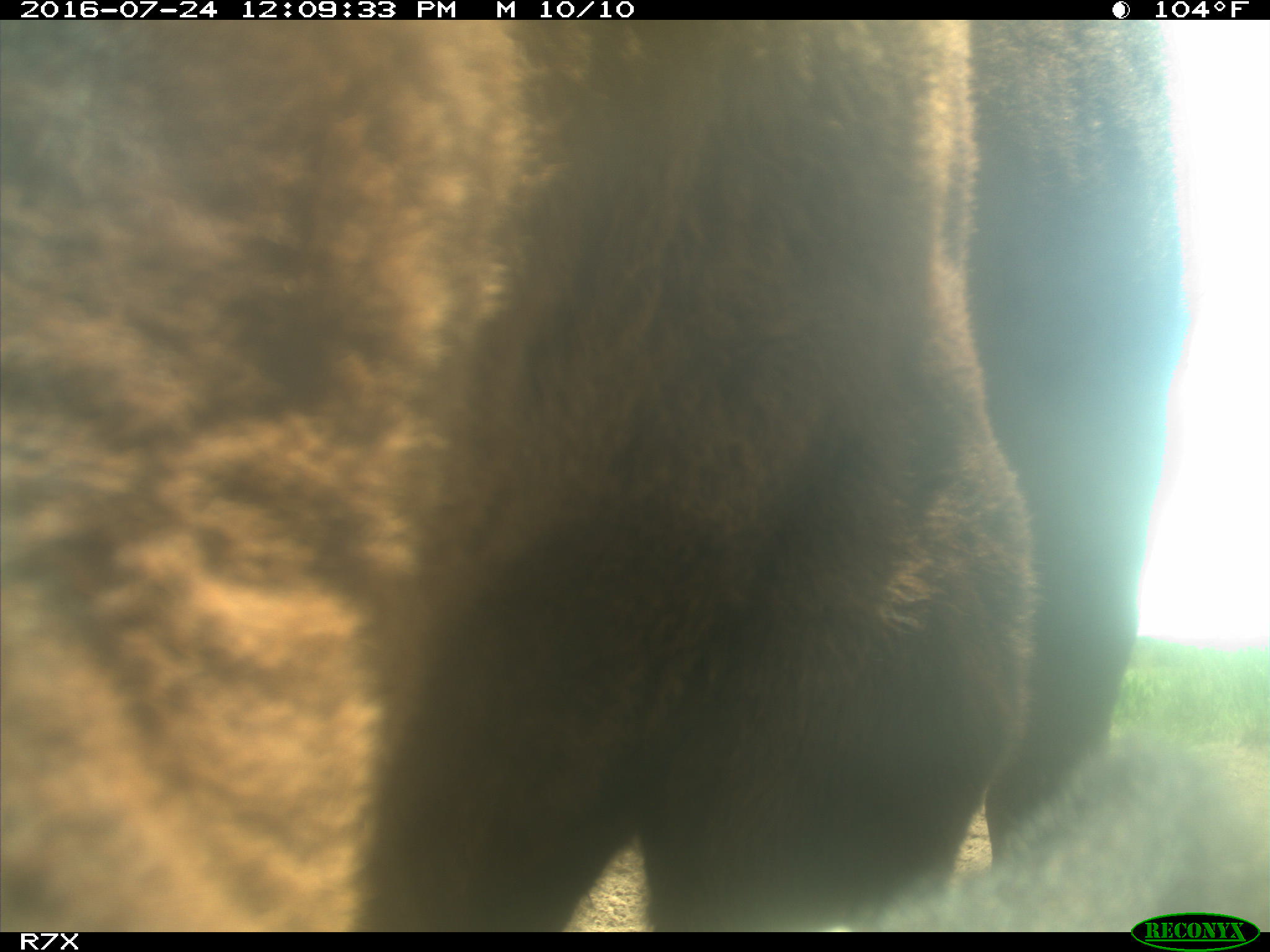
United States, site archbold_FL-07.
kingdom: Animalia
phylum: Chordata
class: Mammalia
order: Artiodactyla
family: Bovidae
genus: Bos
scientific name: Bos taurus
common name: domestic cow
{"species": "Bos taurus (domestic cow)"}